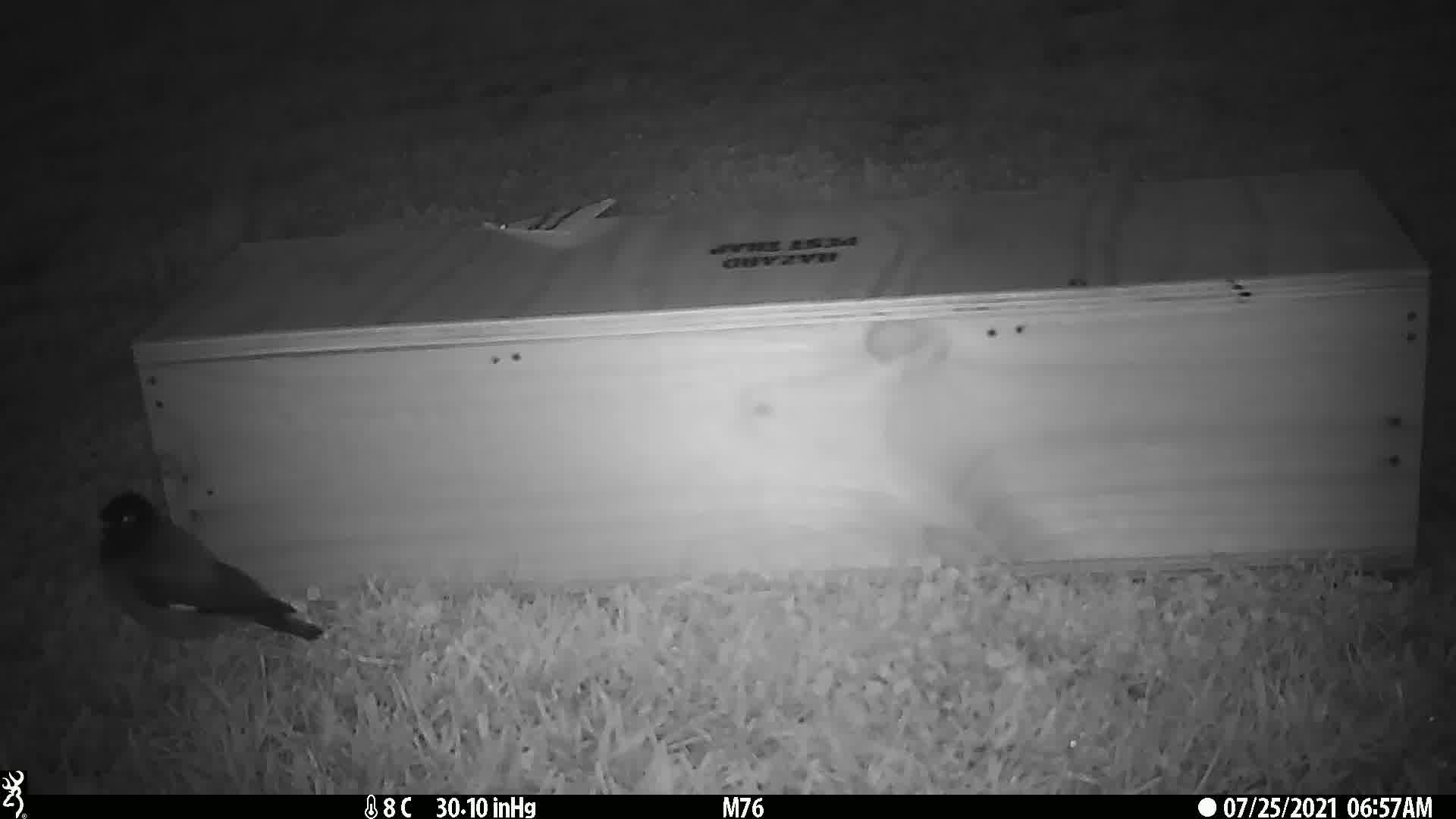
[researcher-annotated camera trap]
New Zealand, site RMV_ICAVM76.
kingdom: Animalia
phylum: Chordata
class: Aves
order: Passeriformes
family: Sturnidae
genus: Acridotheres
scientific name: Acridotheres tristis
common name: common myna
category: myna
Myna (common myna) (Acridotheres tristis).